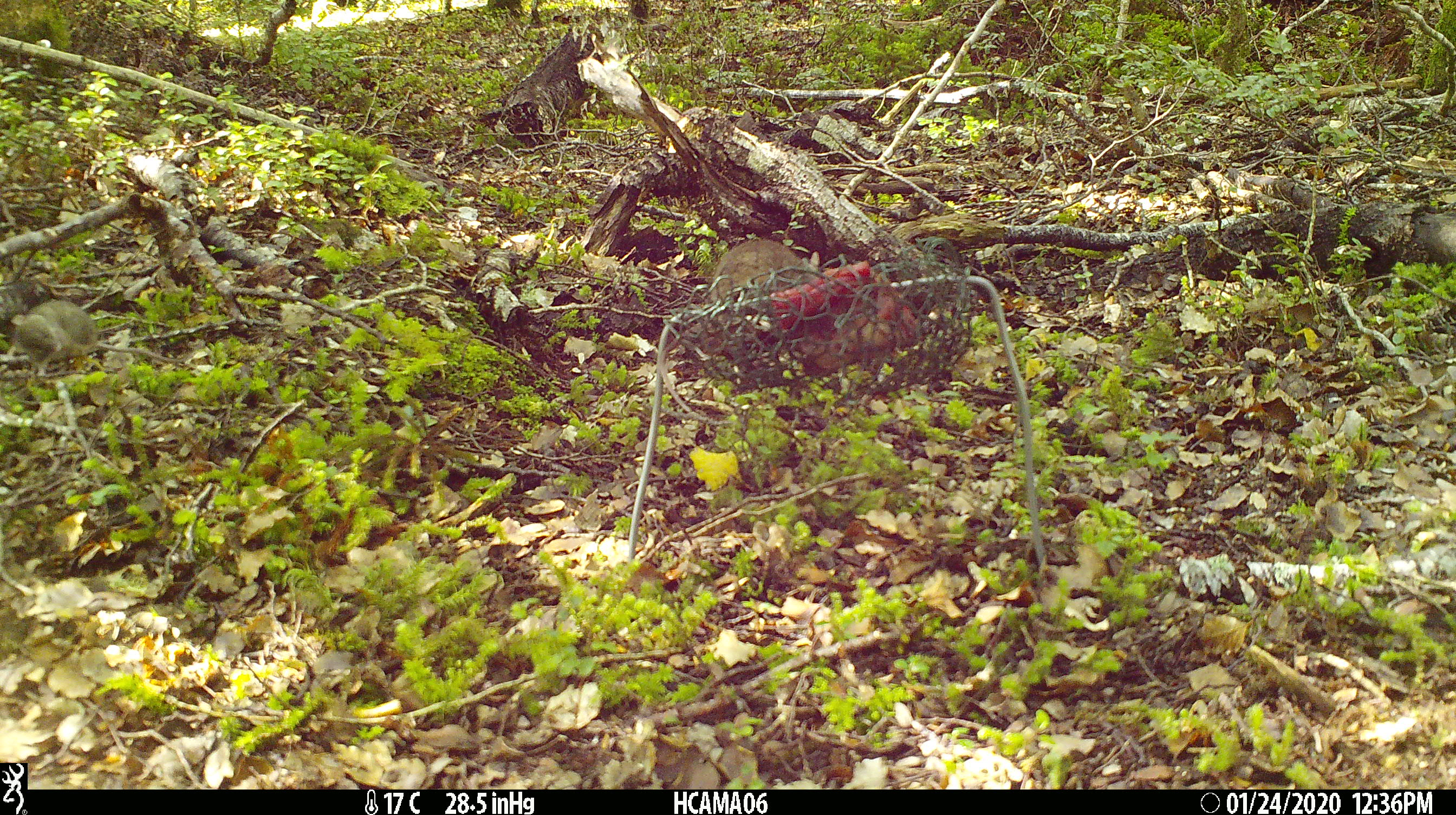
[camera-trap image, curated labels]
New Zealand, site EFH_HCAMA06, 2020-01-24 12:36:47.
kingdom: Animalia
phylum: Chordata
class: Mammalia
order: Rodentia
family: Muridae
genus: Mus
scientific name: Mus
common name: mouse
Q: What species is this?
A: Mouse (Mus).